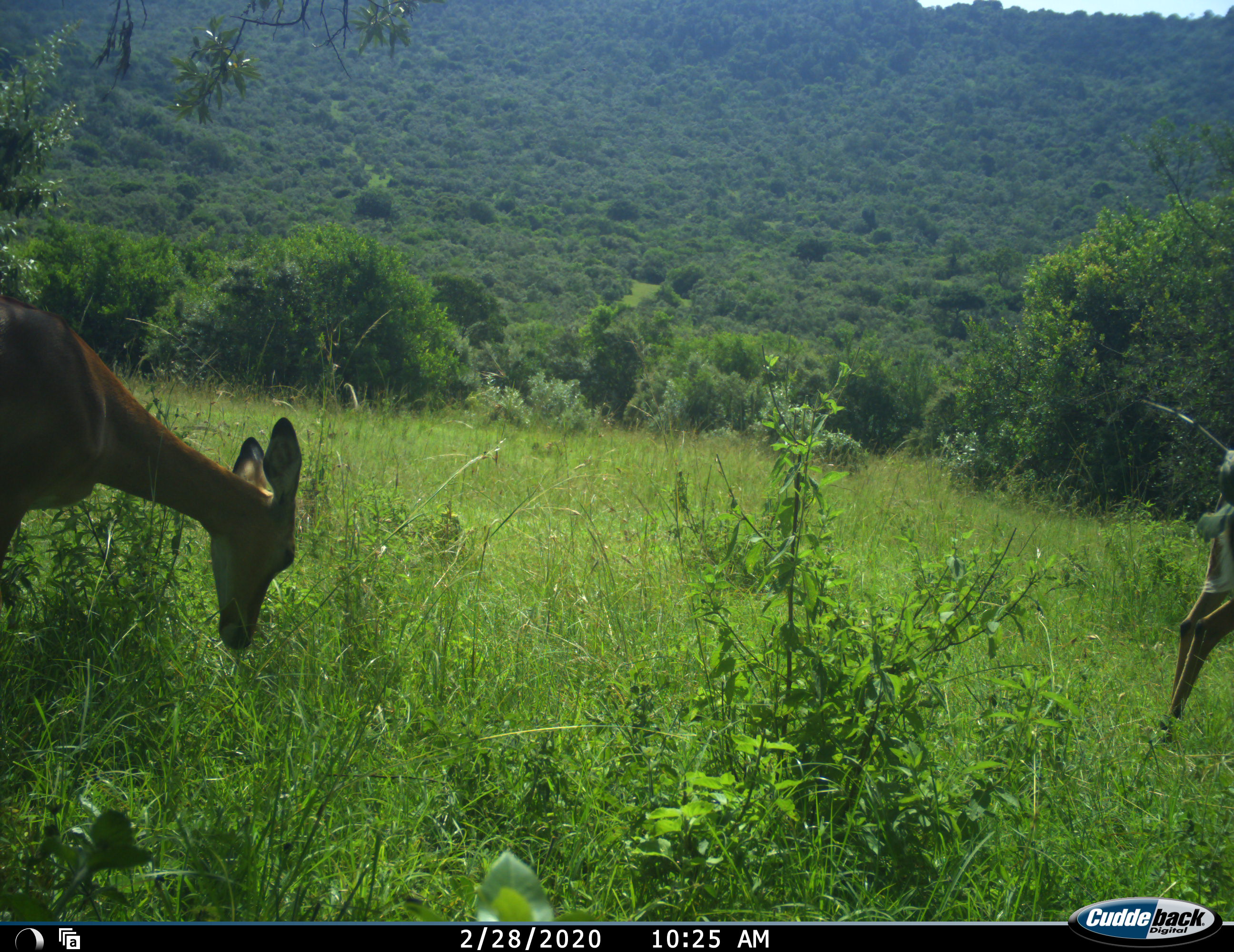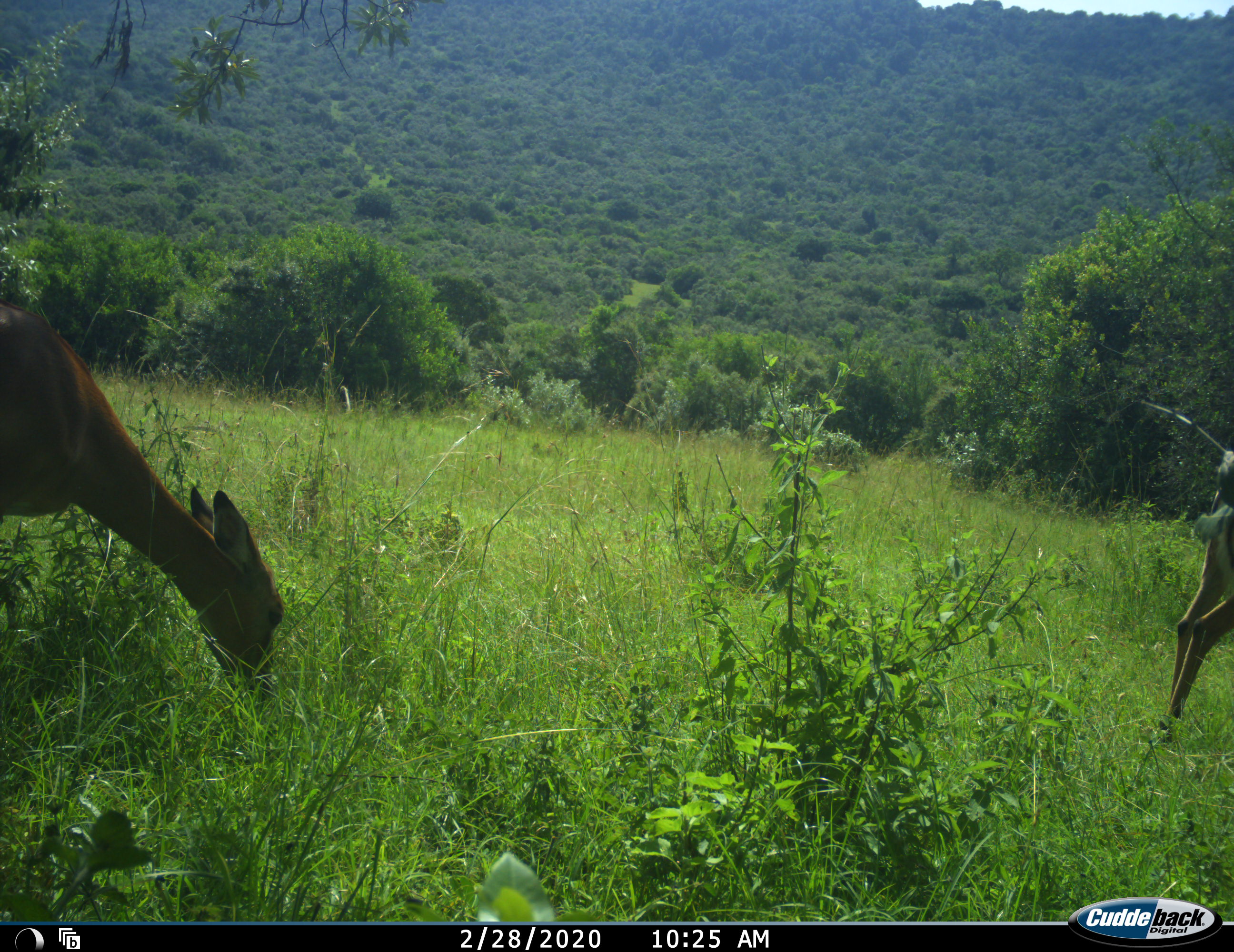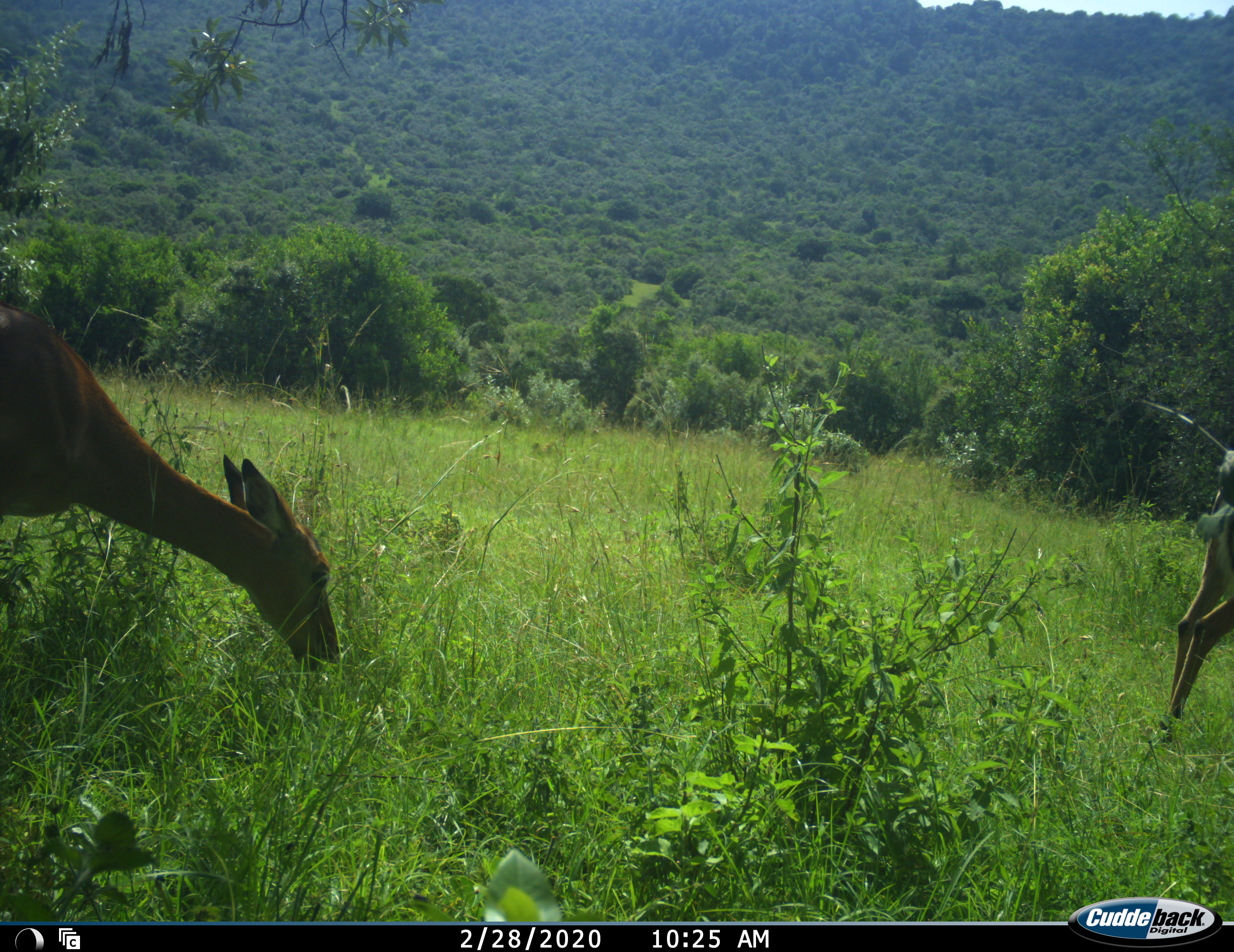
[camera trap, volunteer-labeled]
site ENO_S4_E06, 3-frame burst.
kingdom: Animalia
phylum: Chordata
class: Mammalia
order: Artiodactyla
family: Bovidae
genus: Aepyceros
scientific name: Aepyceros melampus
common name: impala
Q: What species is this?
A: Impala (Aepyceros melampus).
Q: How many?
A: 2.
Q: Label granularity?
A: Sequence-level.